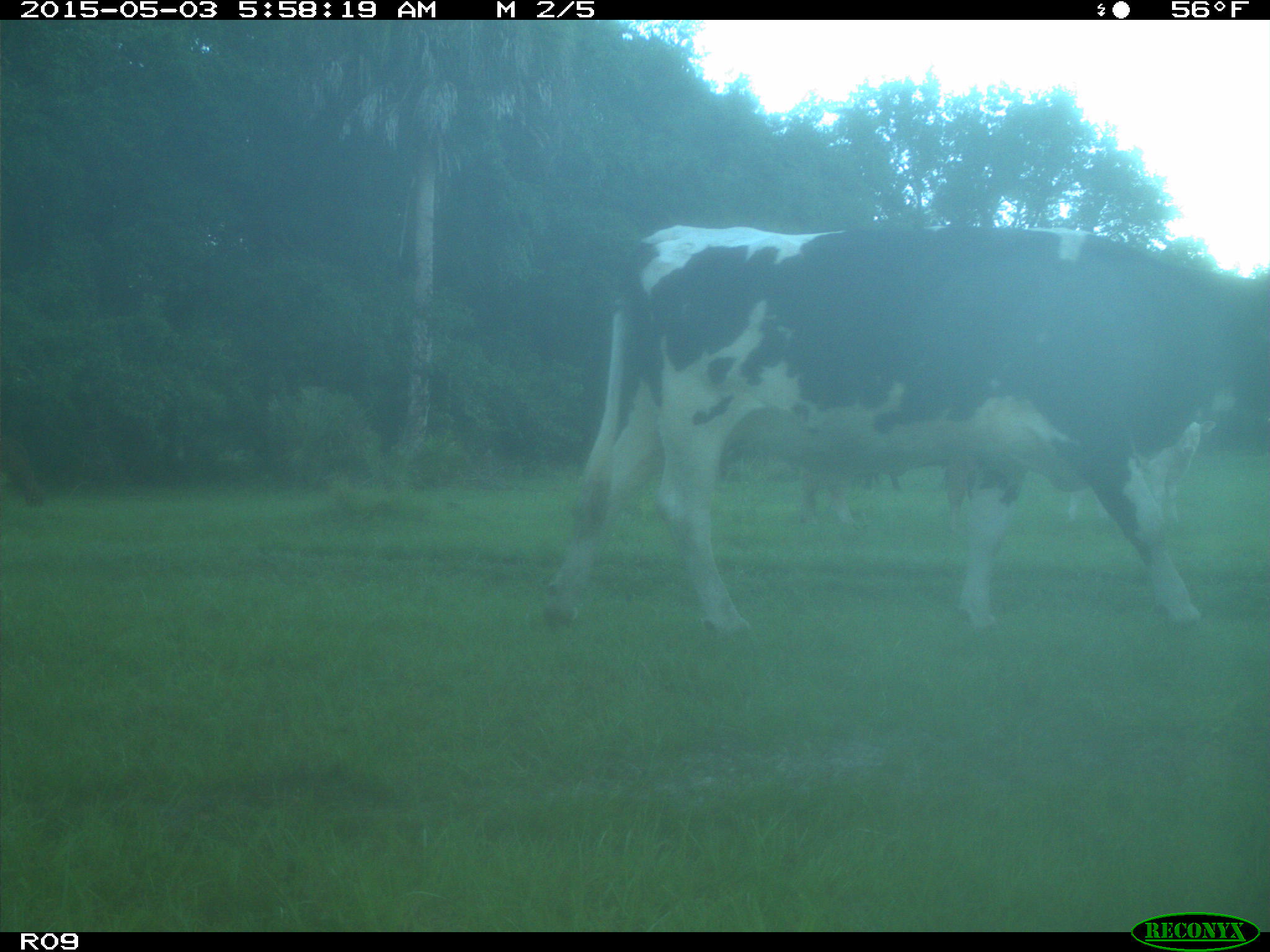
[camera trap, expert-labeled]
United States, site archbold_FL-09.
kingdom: Animalia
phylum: Chordata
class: Mammalia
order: Artiodactyla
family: Bovidae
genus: Bos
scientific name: Bos taurus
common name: domestic cow